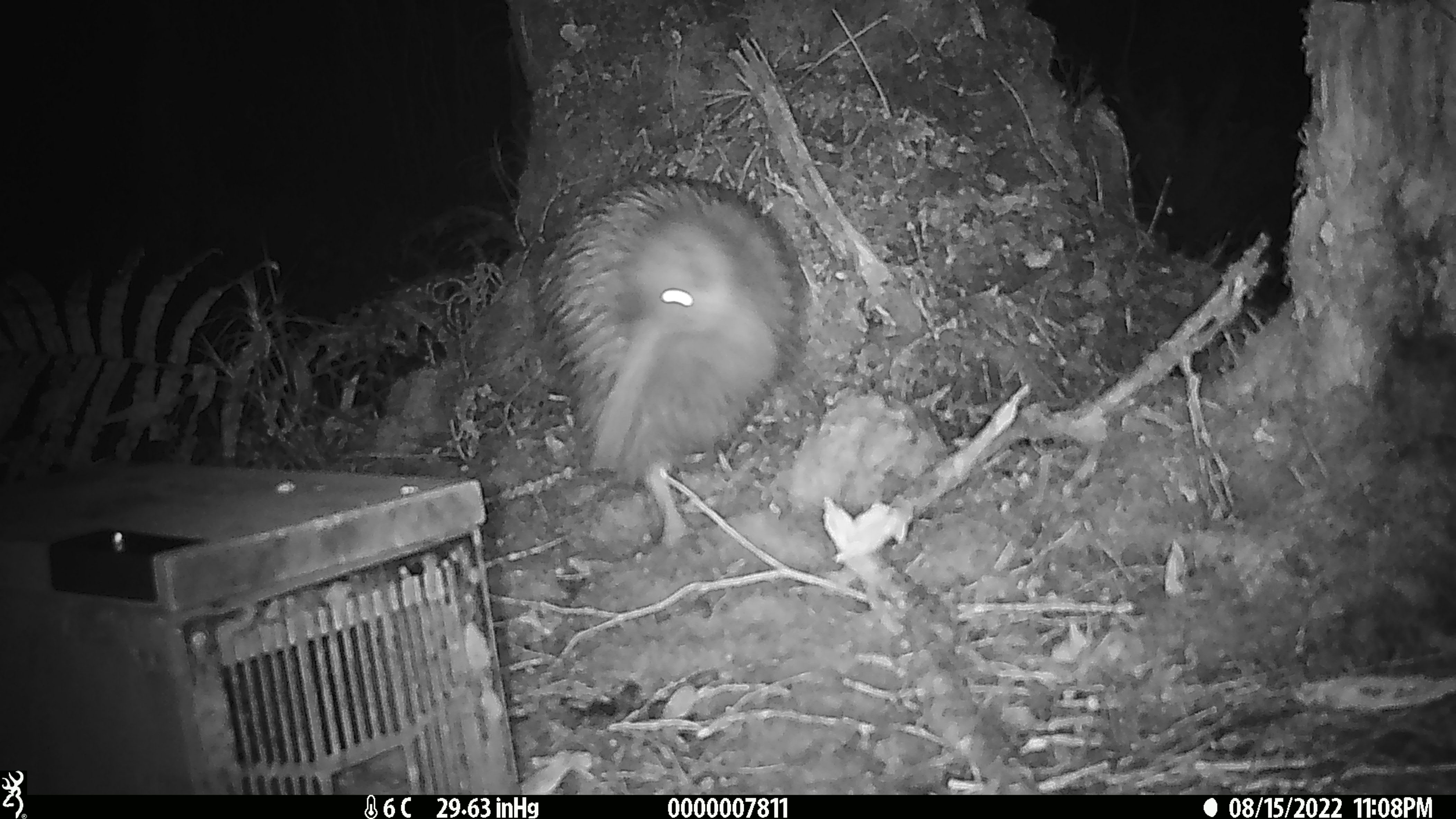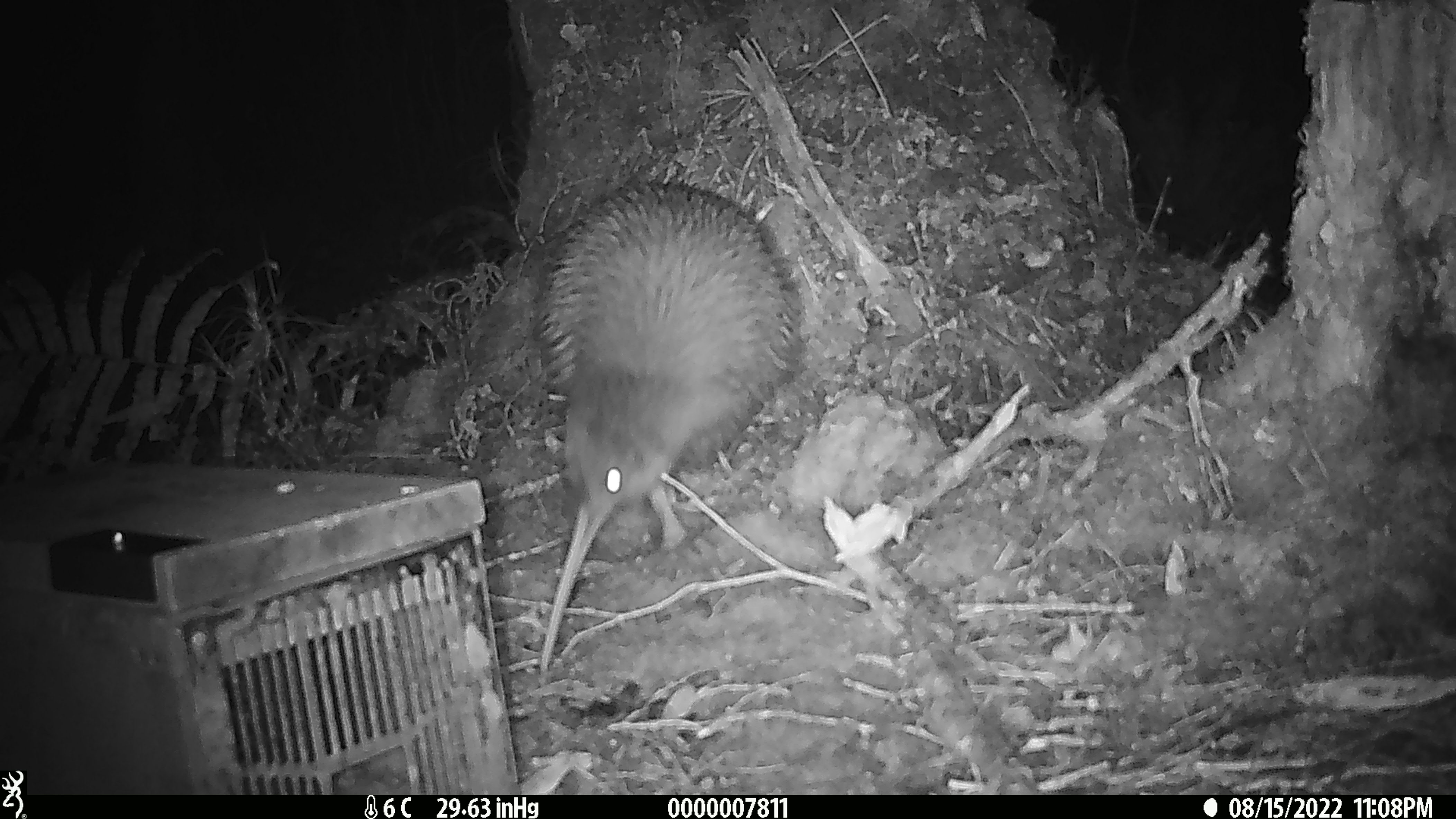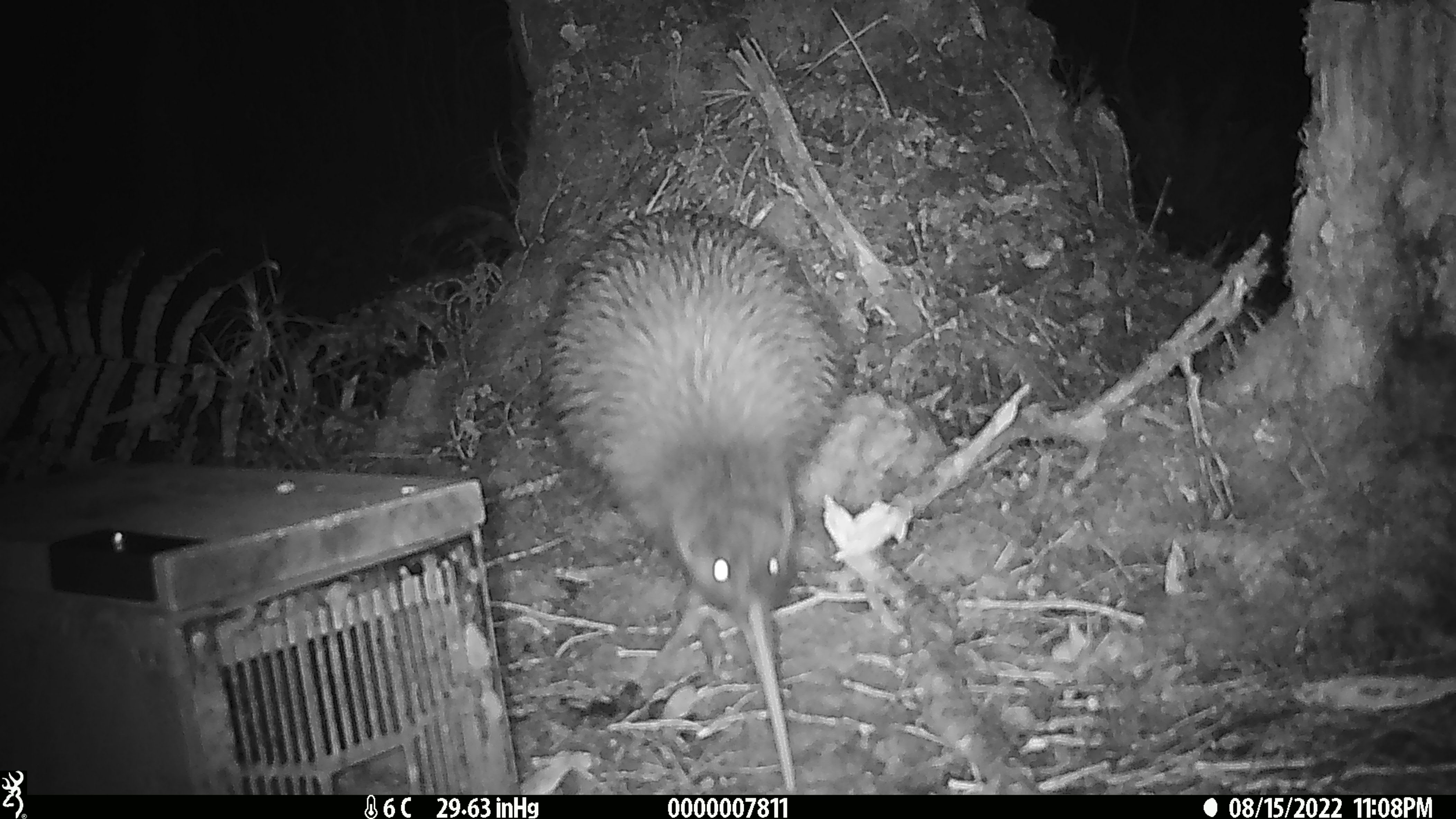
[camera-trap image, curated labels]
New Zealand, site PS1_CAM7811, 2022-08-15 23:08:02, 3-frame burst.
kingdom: Animalia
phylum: Chordata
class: Aves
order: Apterygiformes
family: Apterygidae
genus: Apteryx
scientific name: Apteryx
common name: kiwi